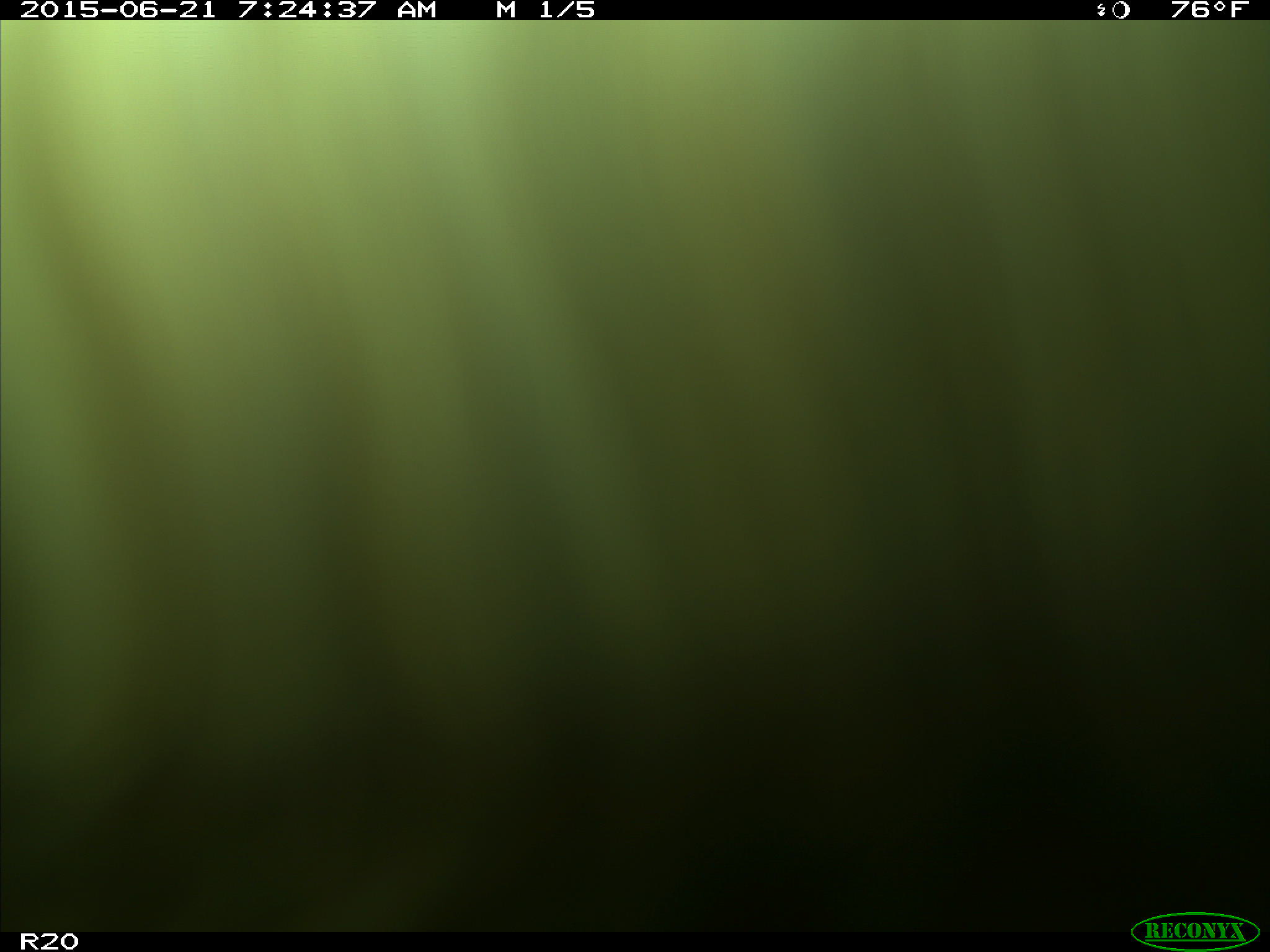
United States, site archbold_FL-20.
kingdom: Animalia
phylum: Chordata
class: Mammalia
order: Artiodactyla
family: Bovidae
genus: Bos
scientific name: Bos taurus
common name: domestic cow